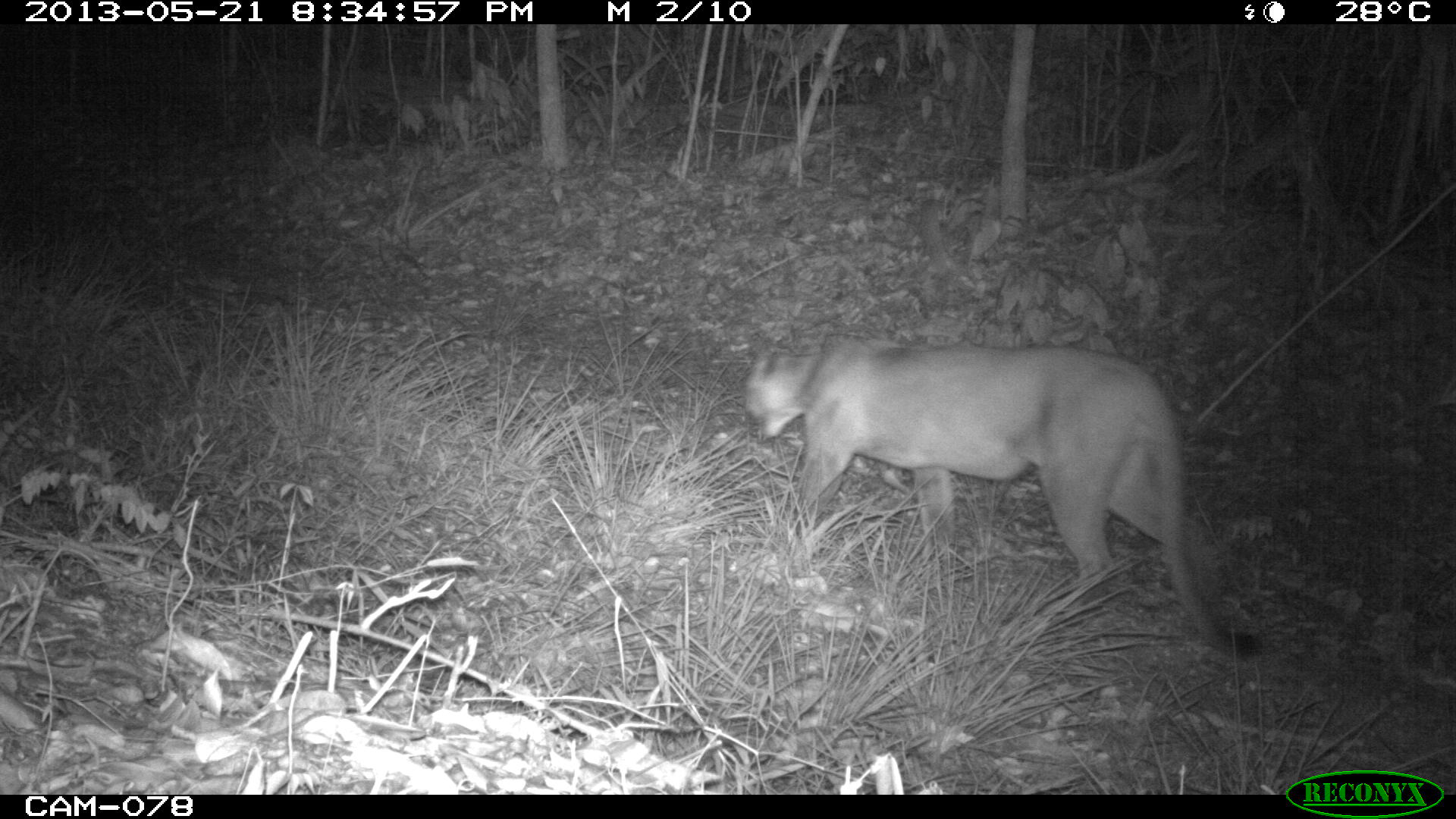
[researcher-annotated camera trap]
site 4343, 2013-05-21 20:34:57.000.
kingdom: Animalia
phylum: Chordata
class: Mammalia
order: Carnivora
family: Felidae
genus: Puma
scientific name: Puma concolor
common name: mountain lion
Puma concolor (mountain lion), count 1, sex male.